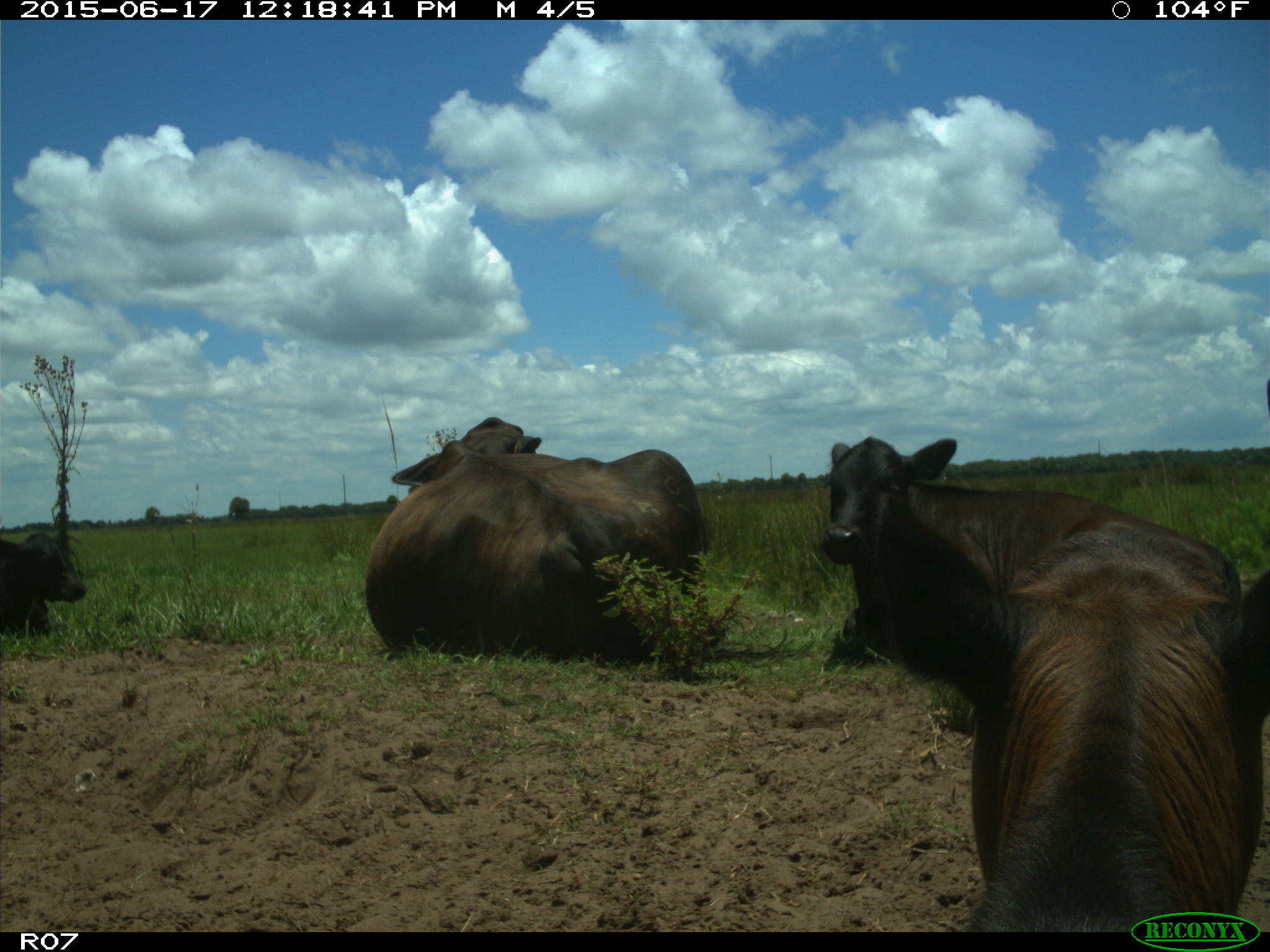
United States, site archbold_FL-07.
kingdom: Animalia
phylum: Chordata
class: Mammalia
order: Artiodactyla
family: Bovidae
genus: Bos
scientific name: Bos taurus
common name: domestic cow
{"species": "Bos taurus (domestic cow)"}